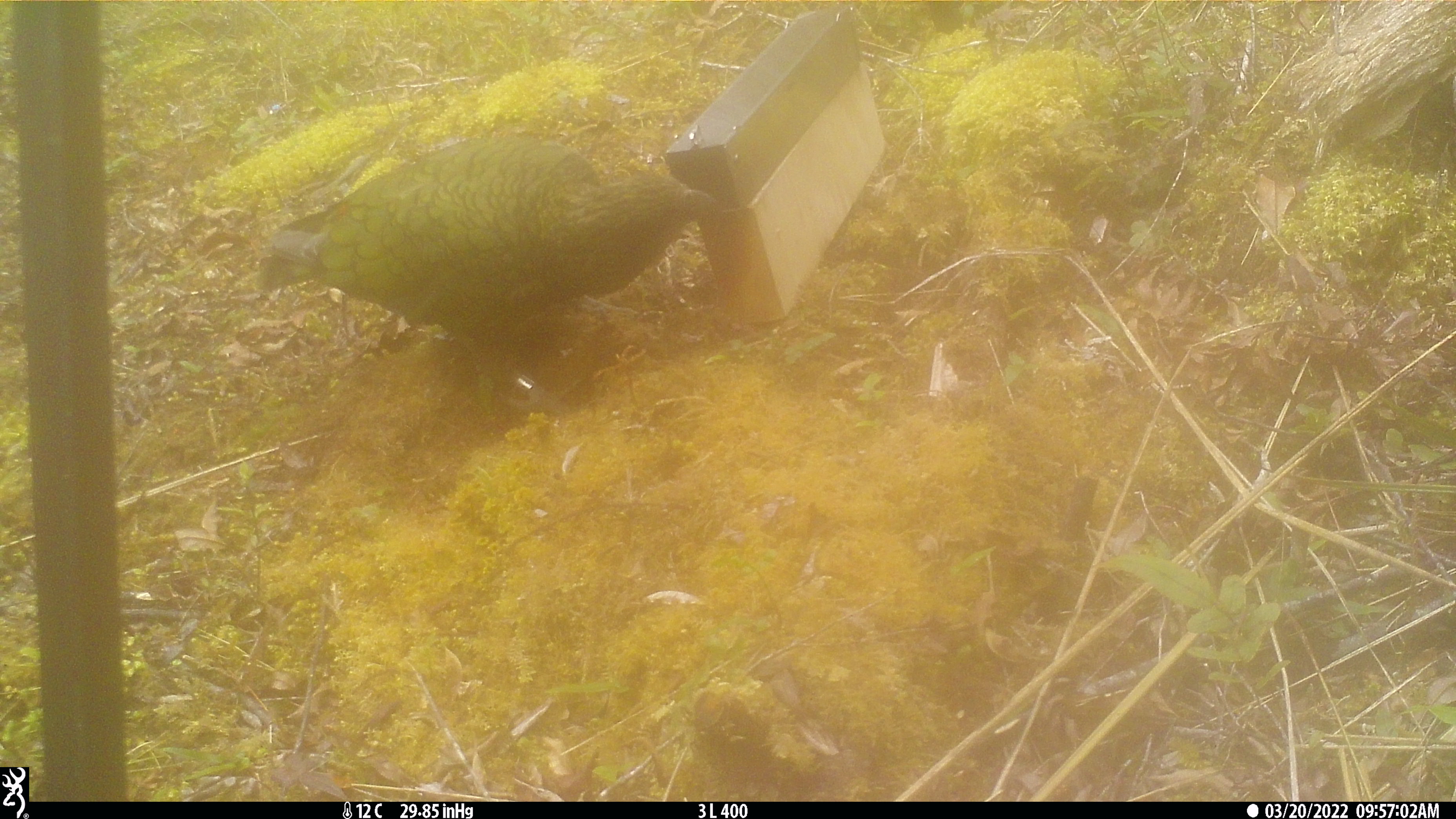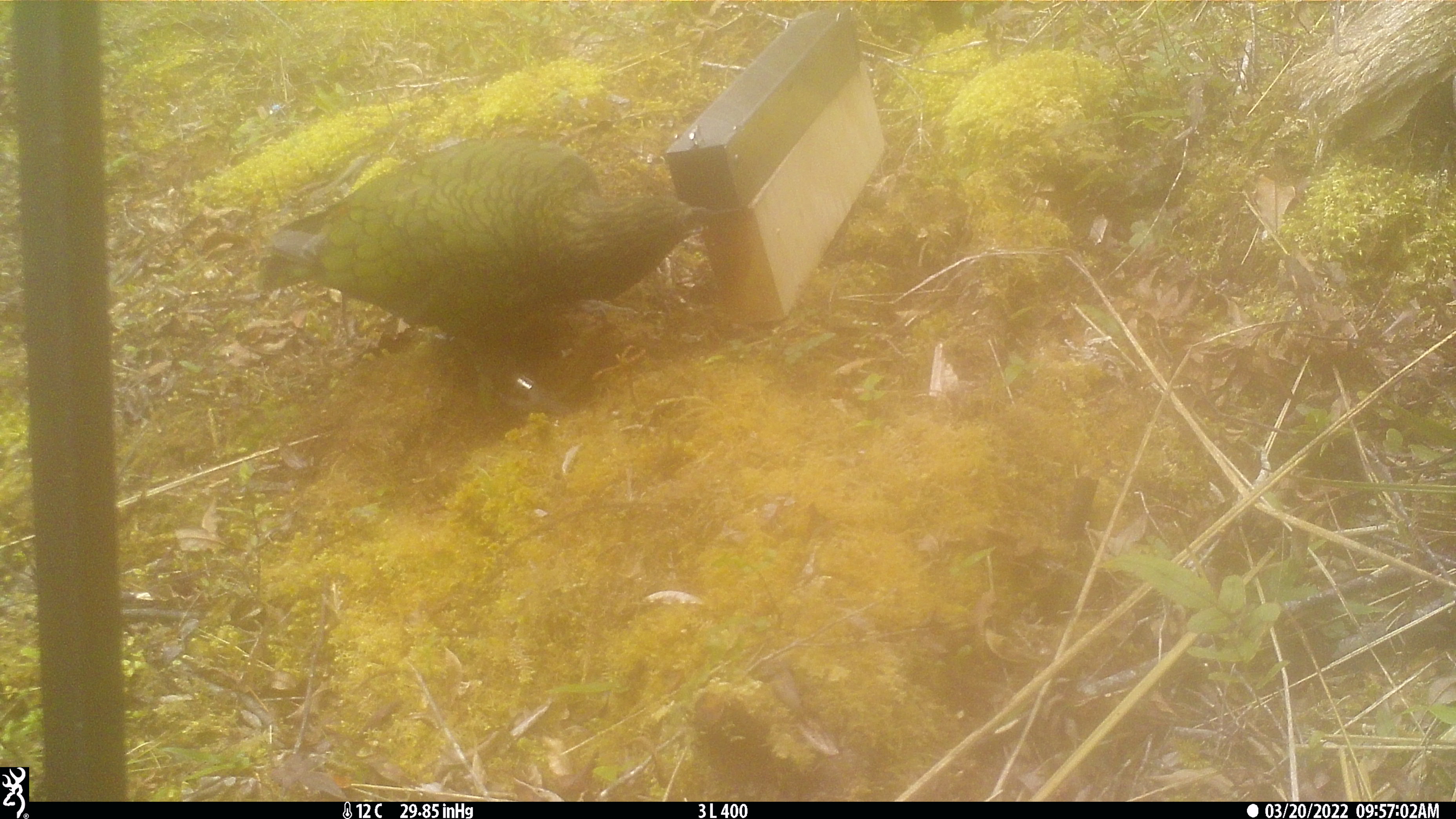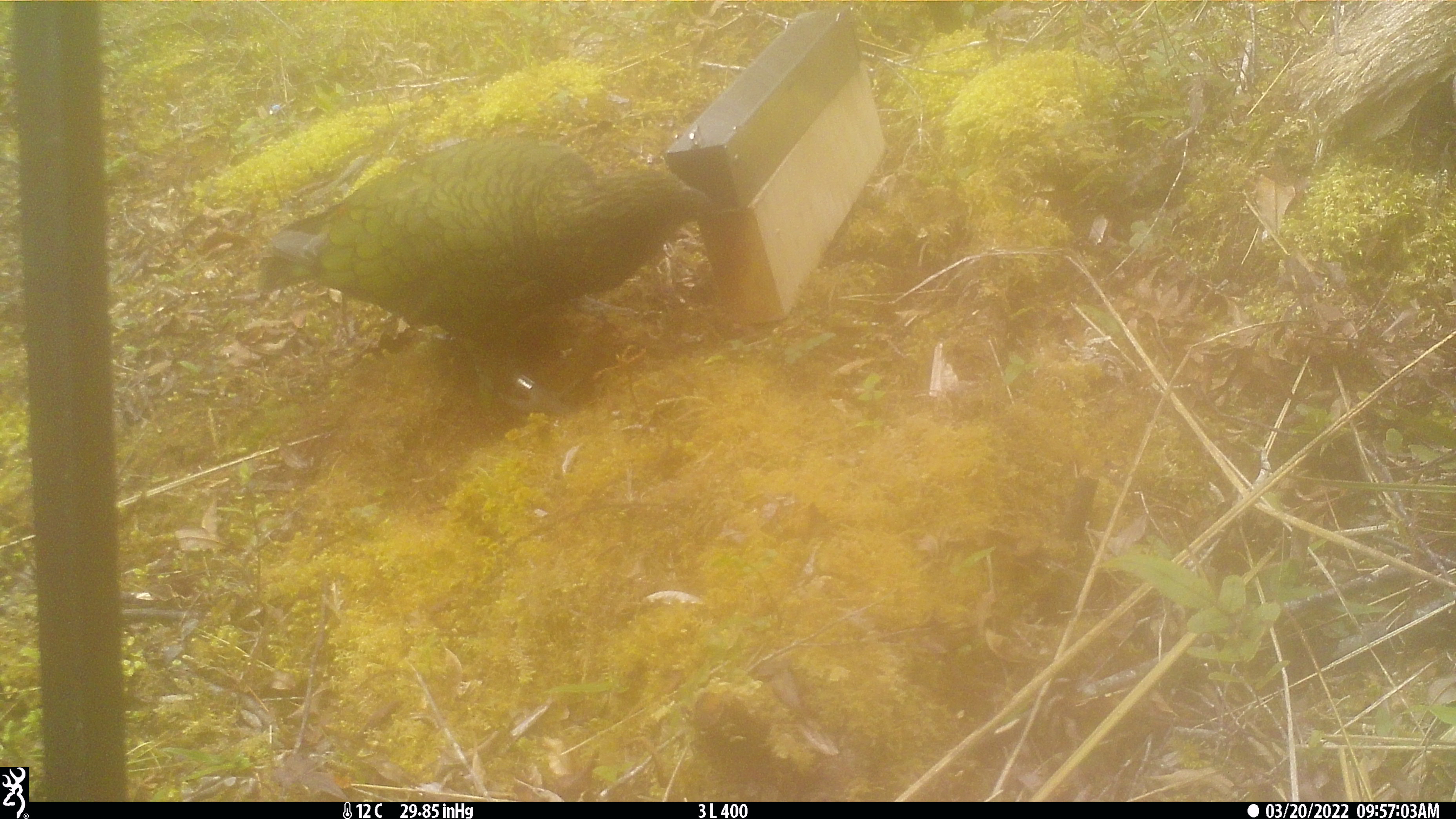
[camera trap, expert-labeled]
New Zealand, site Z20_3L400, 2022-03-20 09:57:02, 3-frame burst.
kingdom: Animalia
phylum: Chordata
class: Aves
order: Psittaciformes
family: Strigopidae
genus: Nestor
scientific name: Nestor notabilis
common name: kea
Kea (Nestor notabilis).